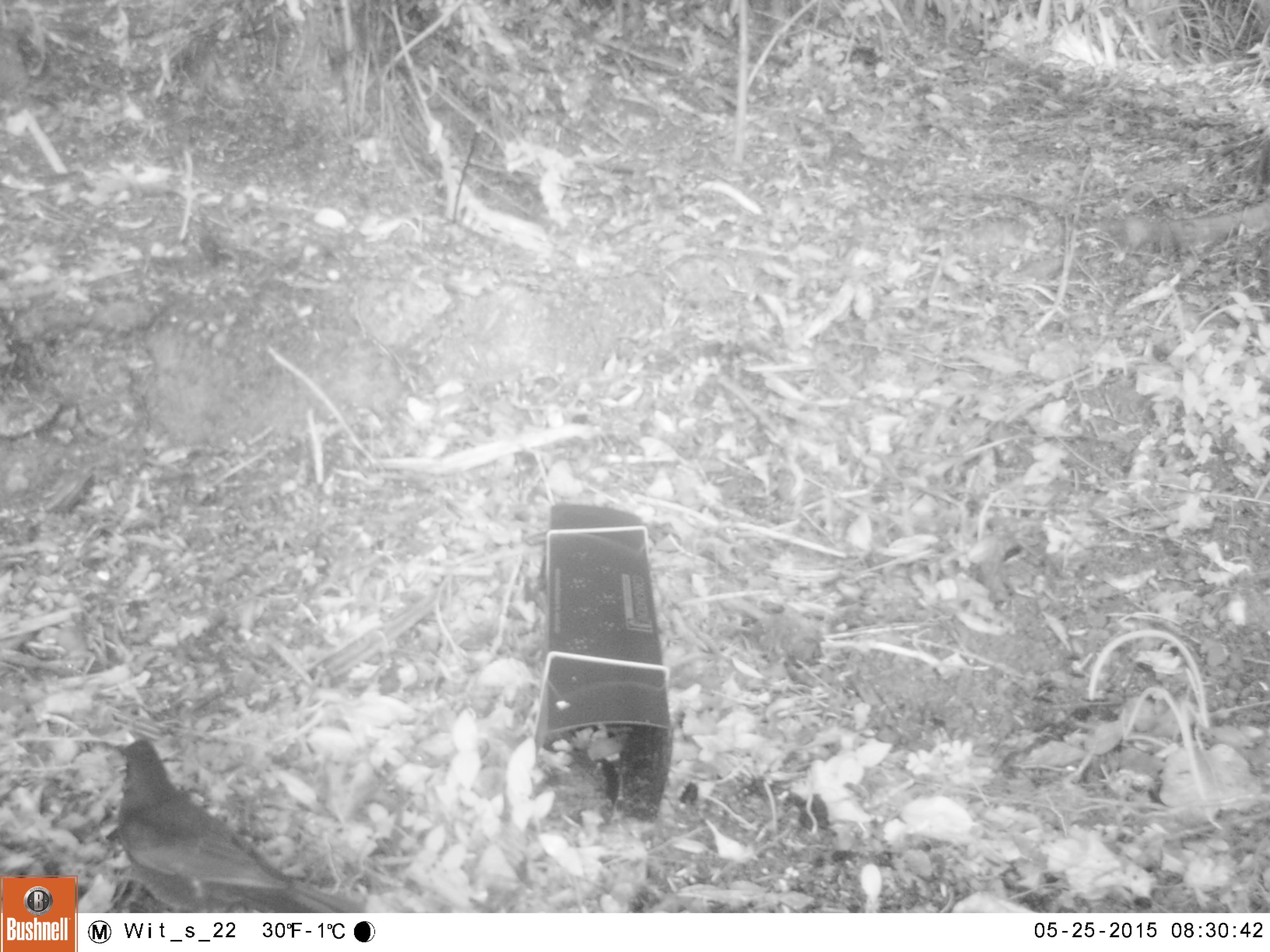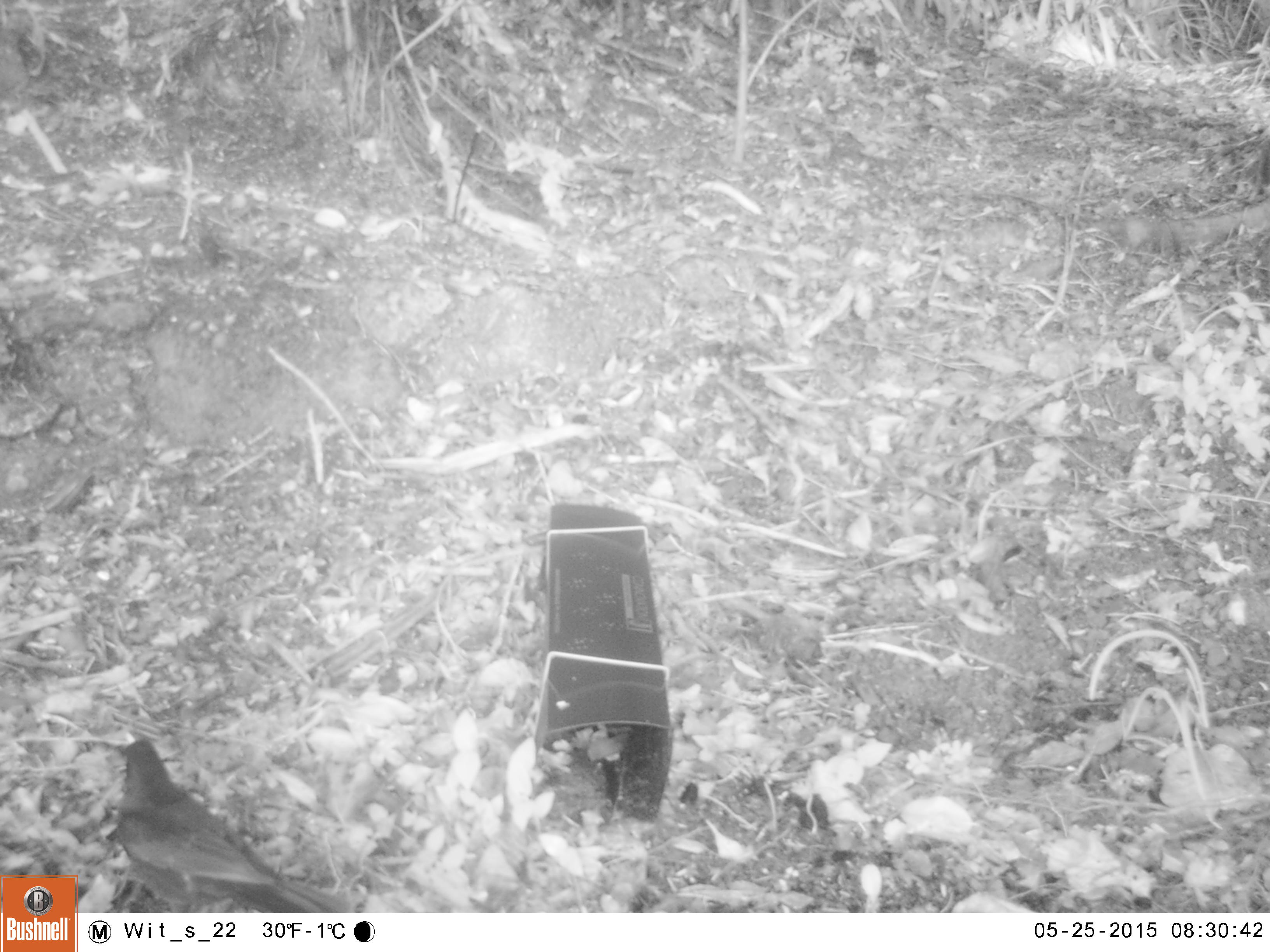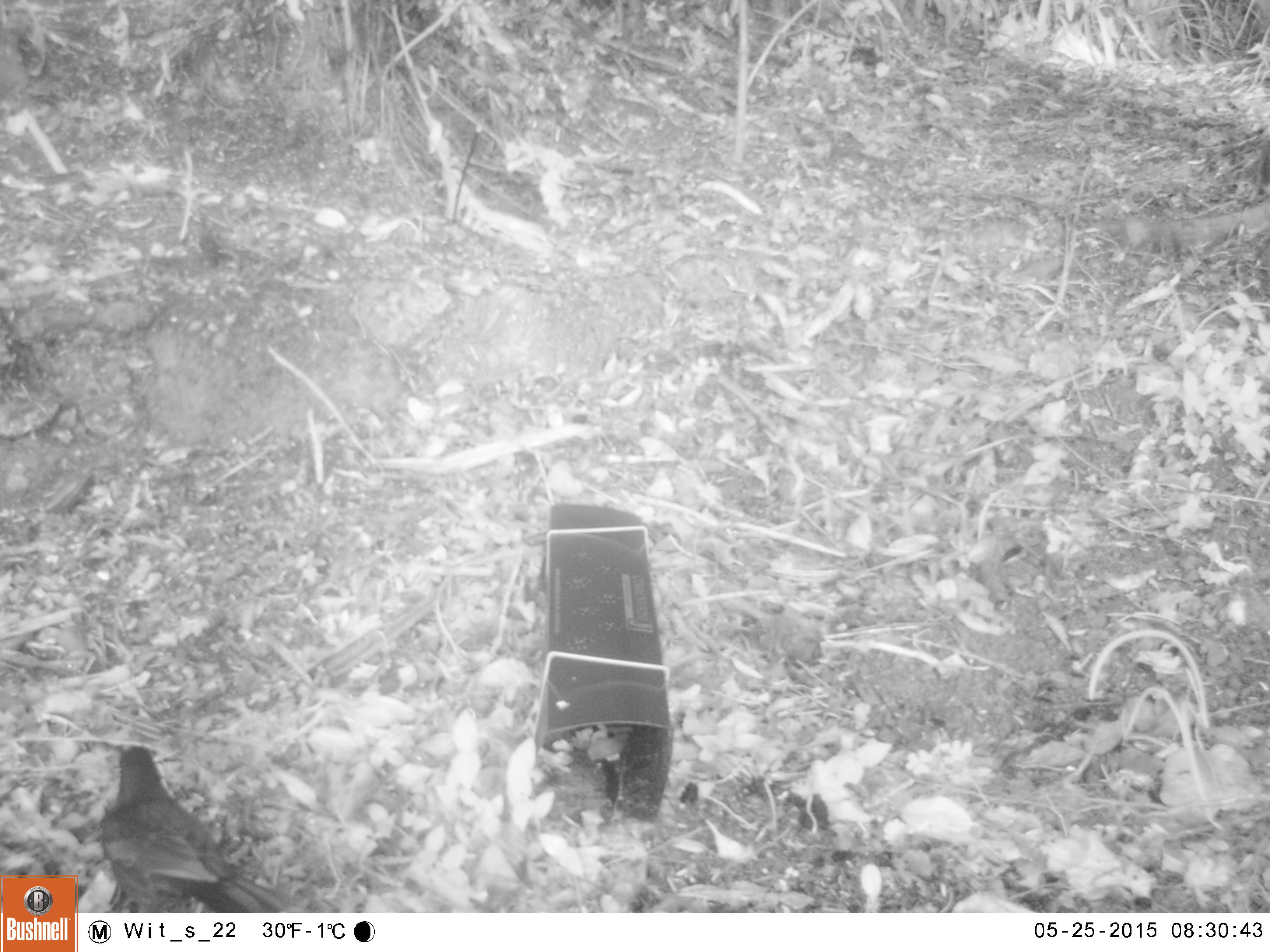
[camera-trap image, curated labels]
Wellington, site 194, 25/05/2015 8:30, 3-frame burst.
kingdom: Animalia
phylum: Chordata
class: Aves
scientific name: Aves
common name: bird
Bird (Aves).